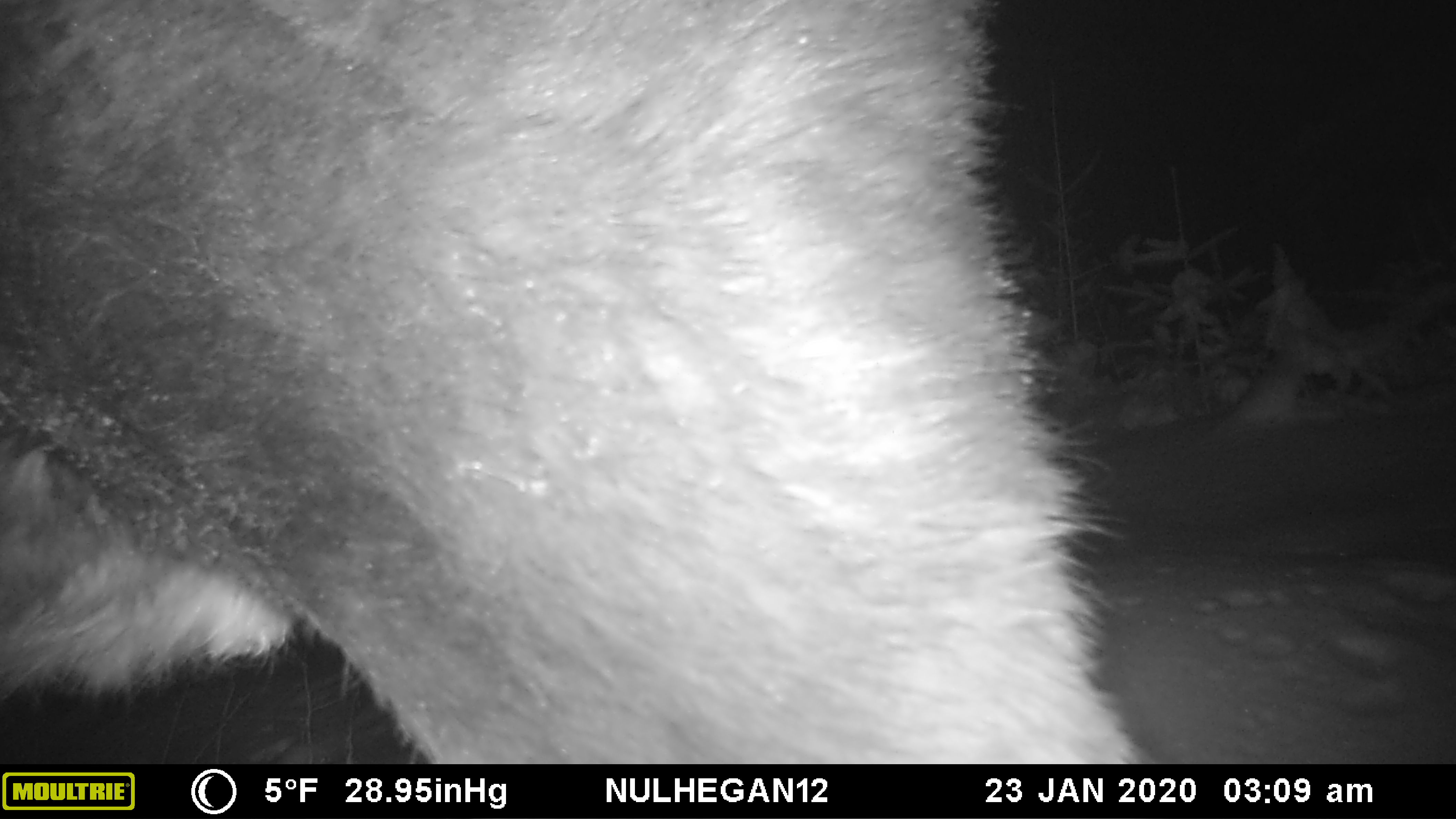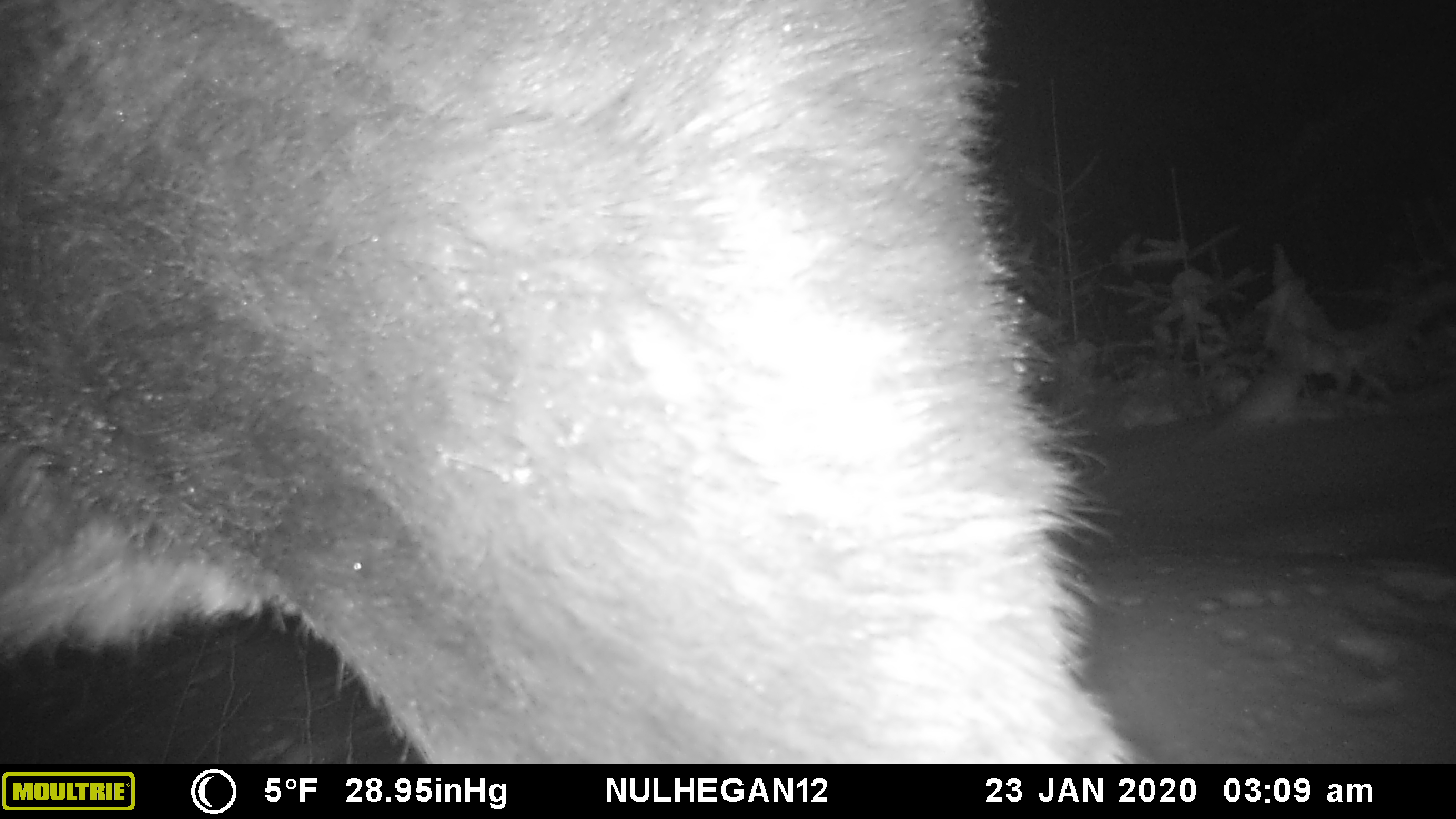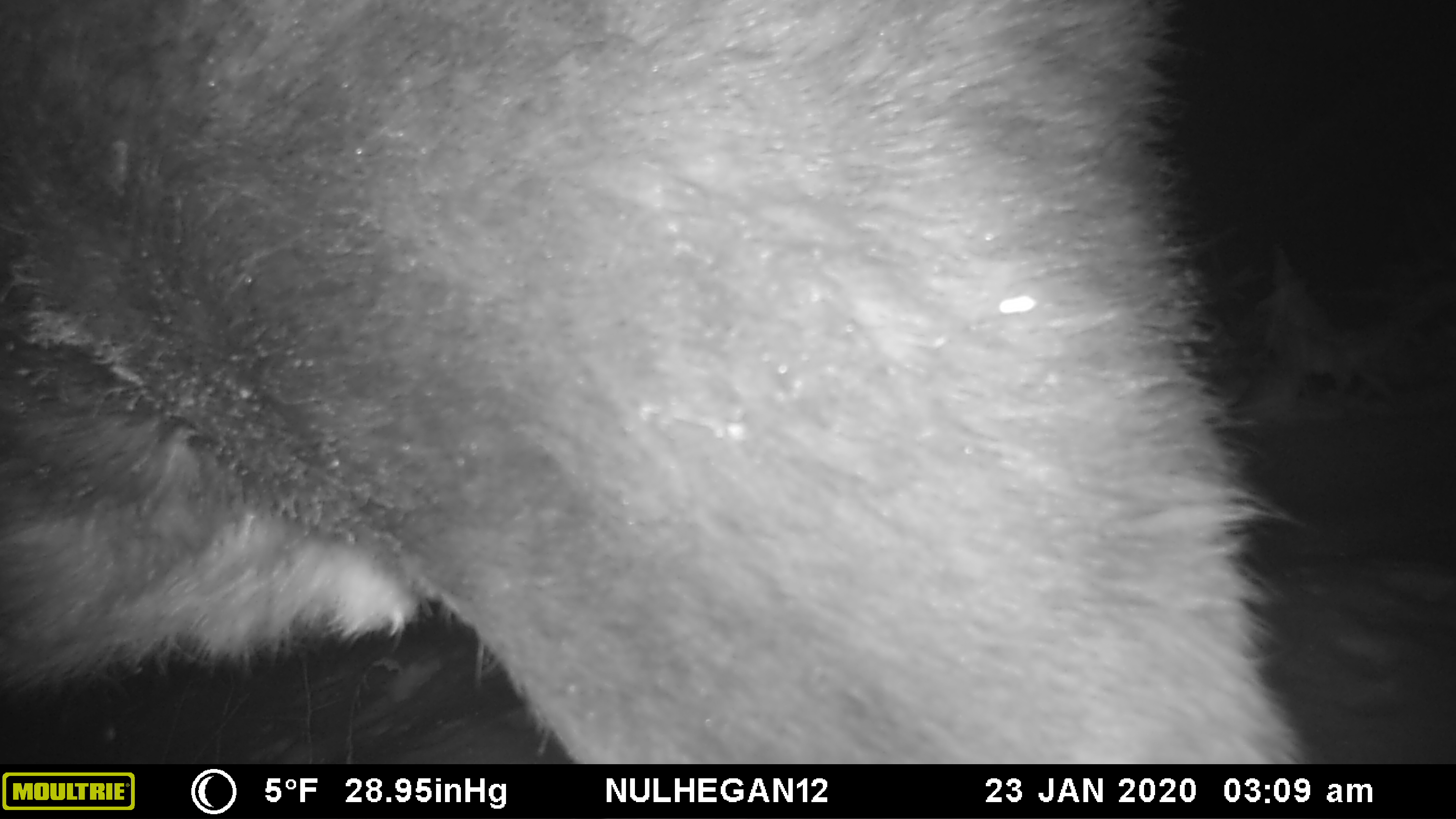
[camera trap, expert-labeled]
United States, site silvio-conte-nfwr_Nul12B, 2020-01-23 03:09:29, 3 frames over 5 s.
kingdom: Animalia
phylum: Chordata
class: Mammalia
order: Artiodactyla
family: Cervidae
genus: Alces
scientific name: Alces alces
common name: moose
Moose (Alces alces).